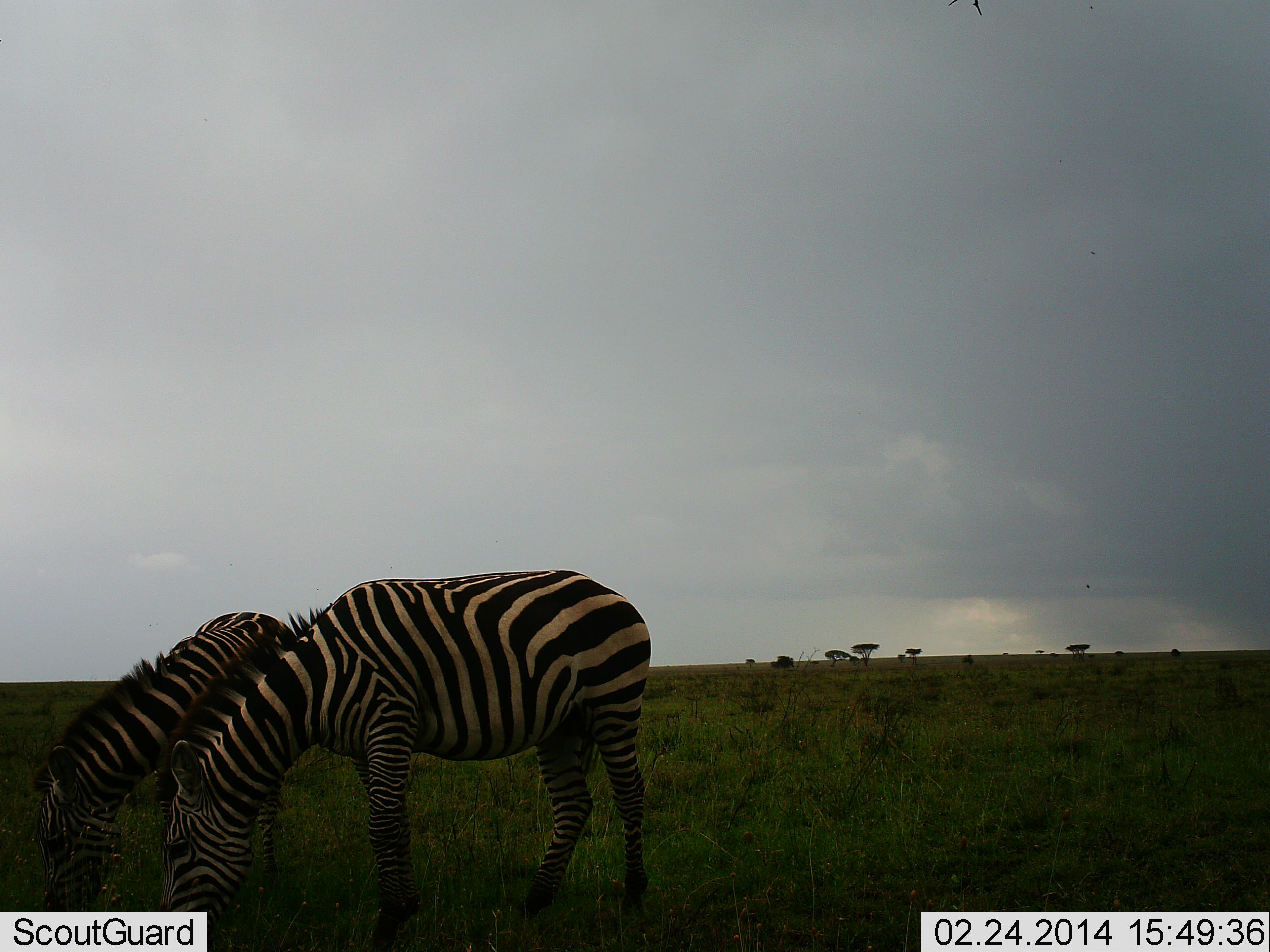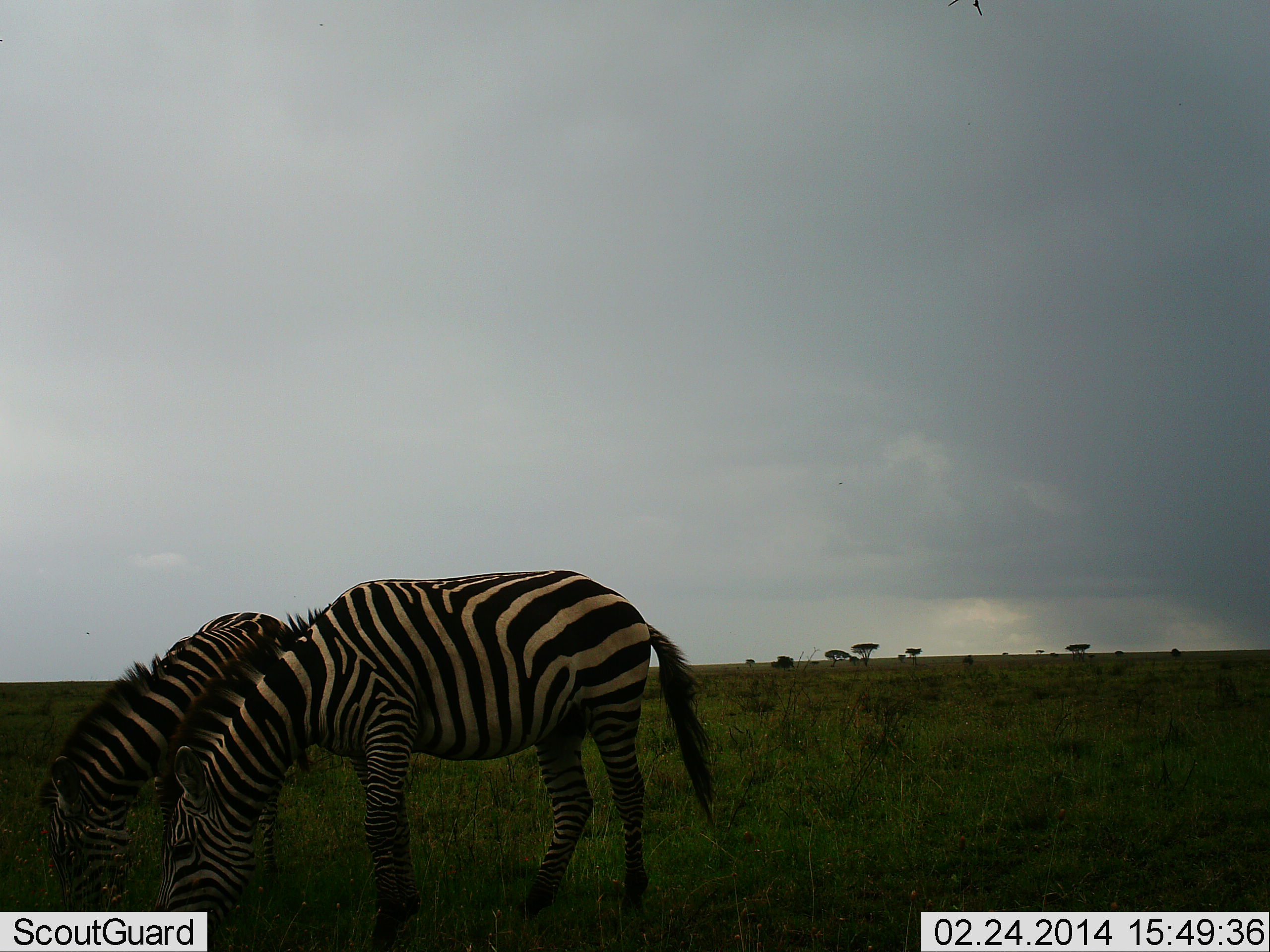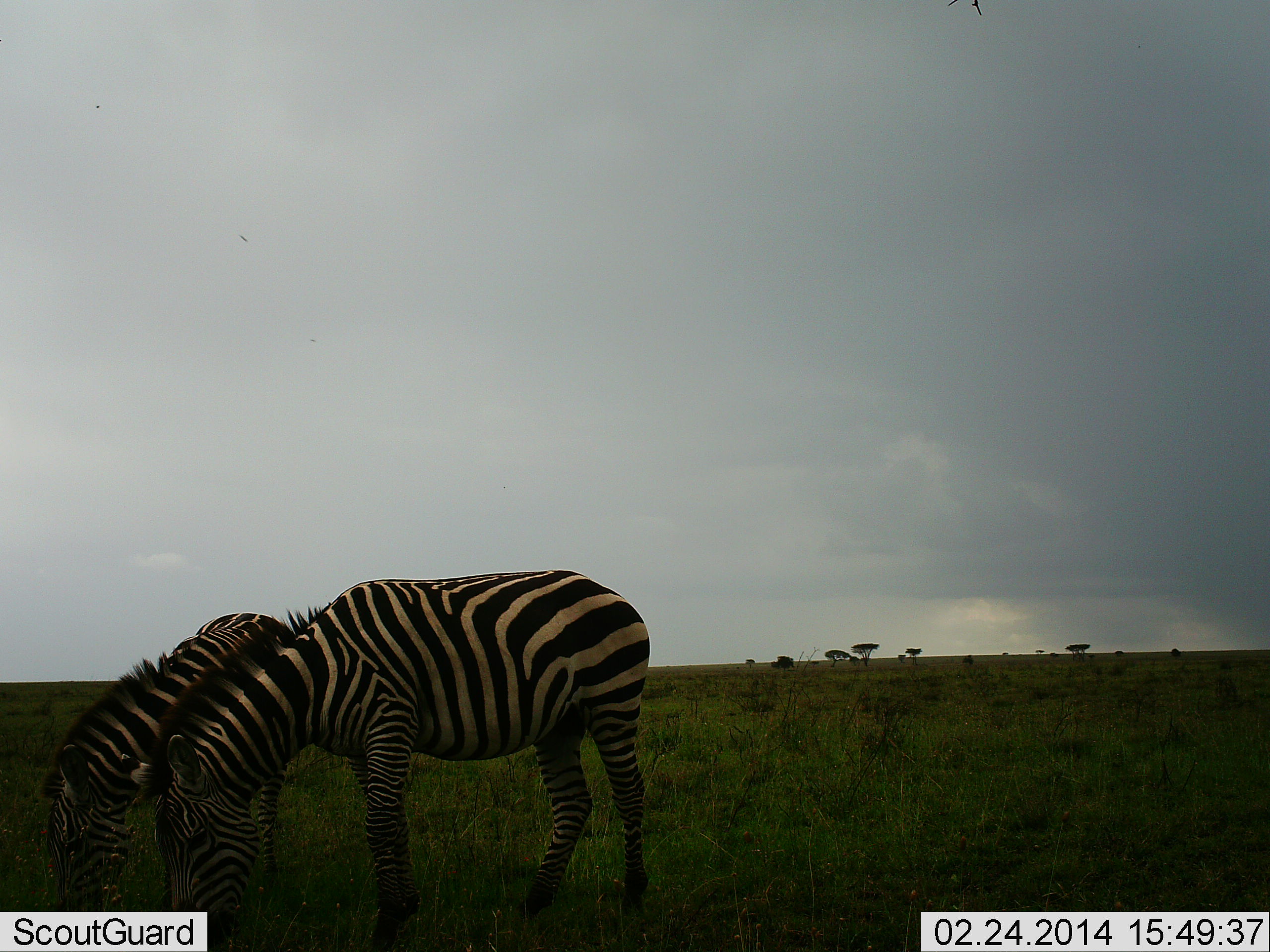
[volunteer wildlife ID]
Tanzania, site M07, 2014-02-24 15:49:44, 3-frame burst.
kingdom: Animalia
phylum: Chordata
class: Mammalia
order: Perissodactyla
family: Equidae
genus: Equus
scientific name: Equus quagga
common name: plains zebra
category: zebra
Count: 2.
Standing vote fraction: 10%.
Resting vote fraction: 0%.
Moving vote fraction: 0%.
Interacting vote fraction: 0%.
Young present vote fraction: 0%.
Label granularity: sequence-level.